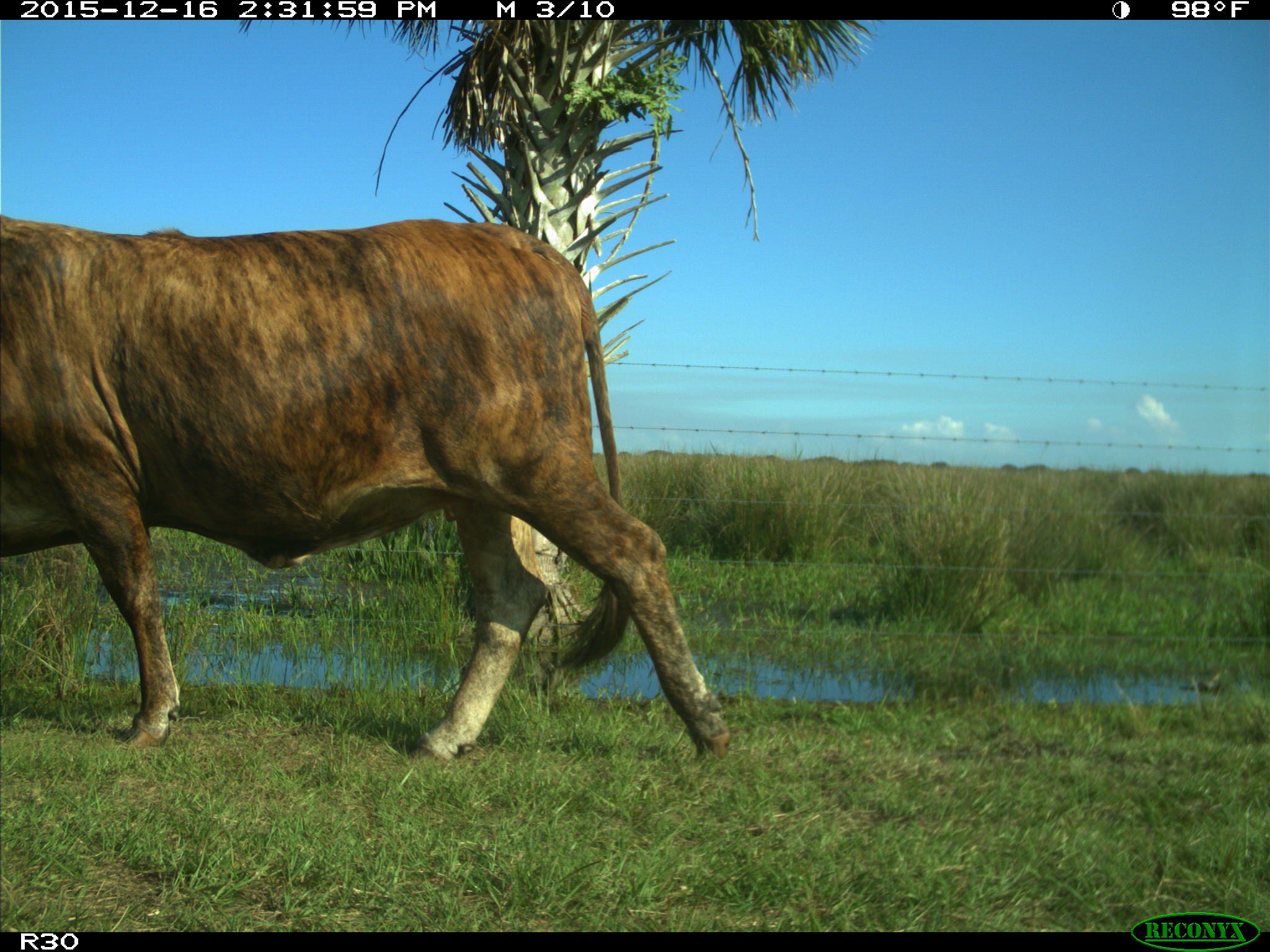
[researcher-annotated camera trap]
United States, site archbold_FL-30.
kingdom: Animalia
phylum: Chordata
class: Mammalia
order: Artiodactyla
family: Bovidae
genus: Bos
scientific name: Bos taurus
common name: domestic cow